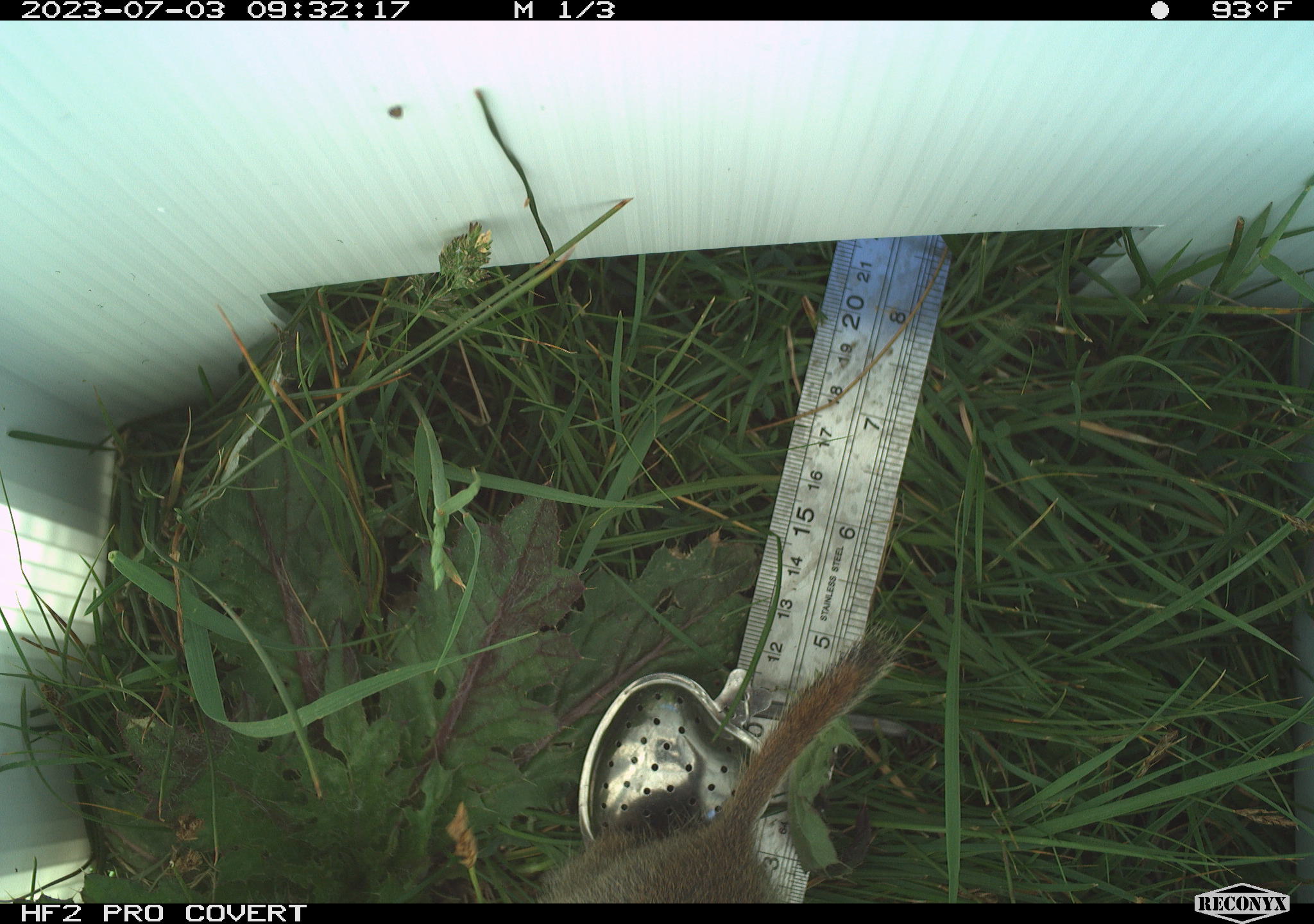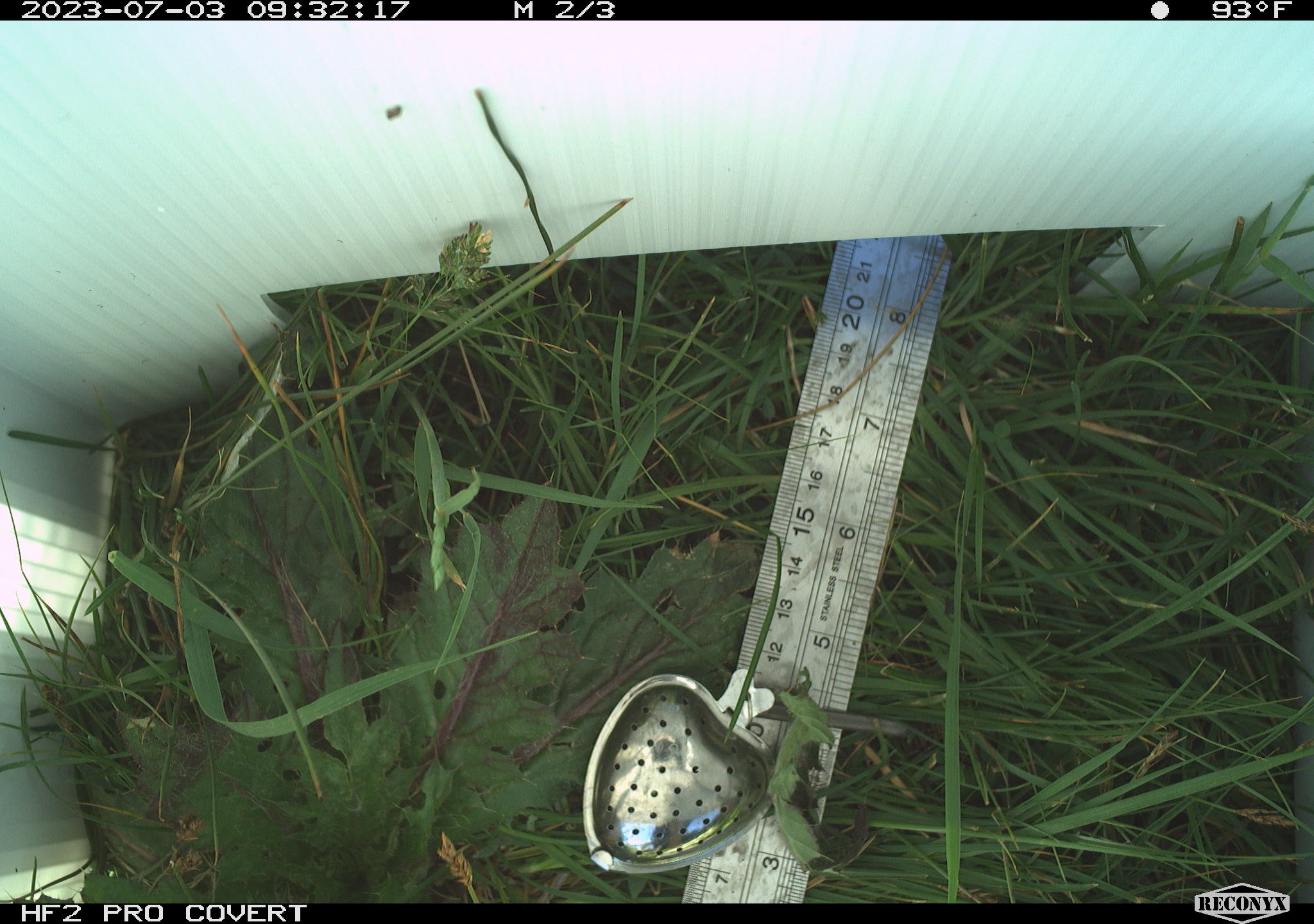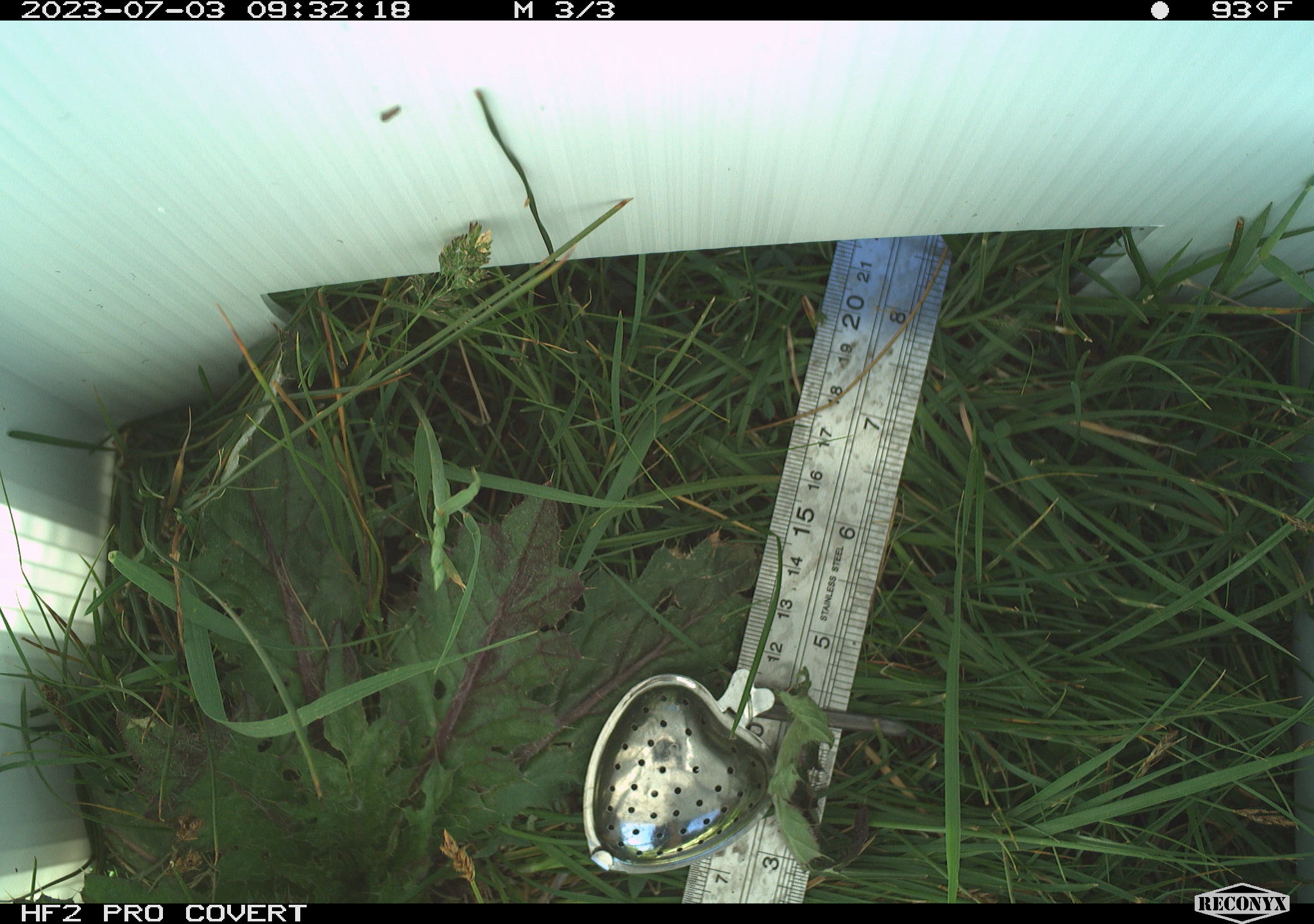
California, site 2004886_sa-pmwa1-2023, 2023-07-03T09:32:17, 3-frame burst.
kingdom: Animalia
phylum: Chordata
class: Mammalia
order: Rodentia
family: Sciuridae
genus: Urocitellus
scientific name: Urocitellus beldingi beldingi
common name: belding's ground squirrel